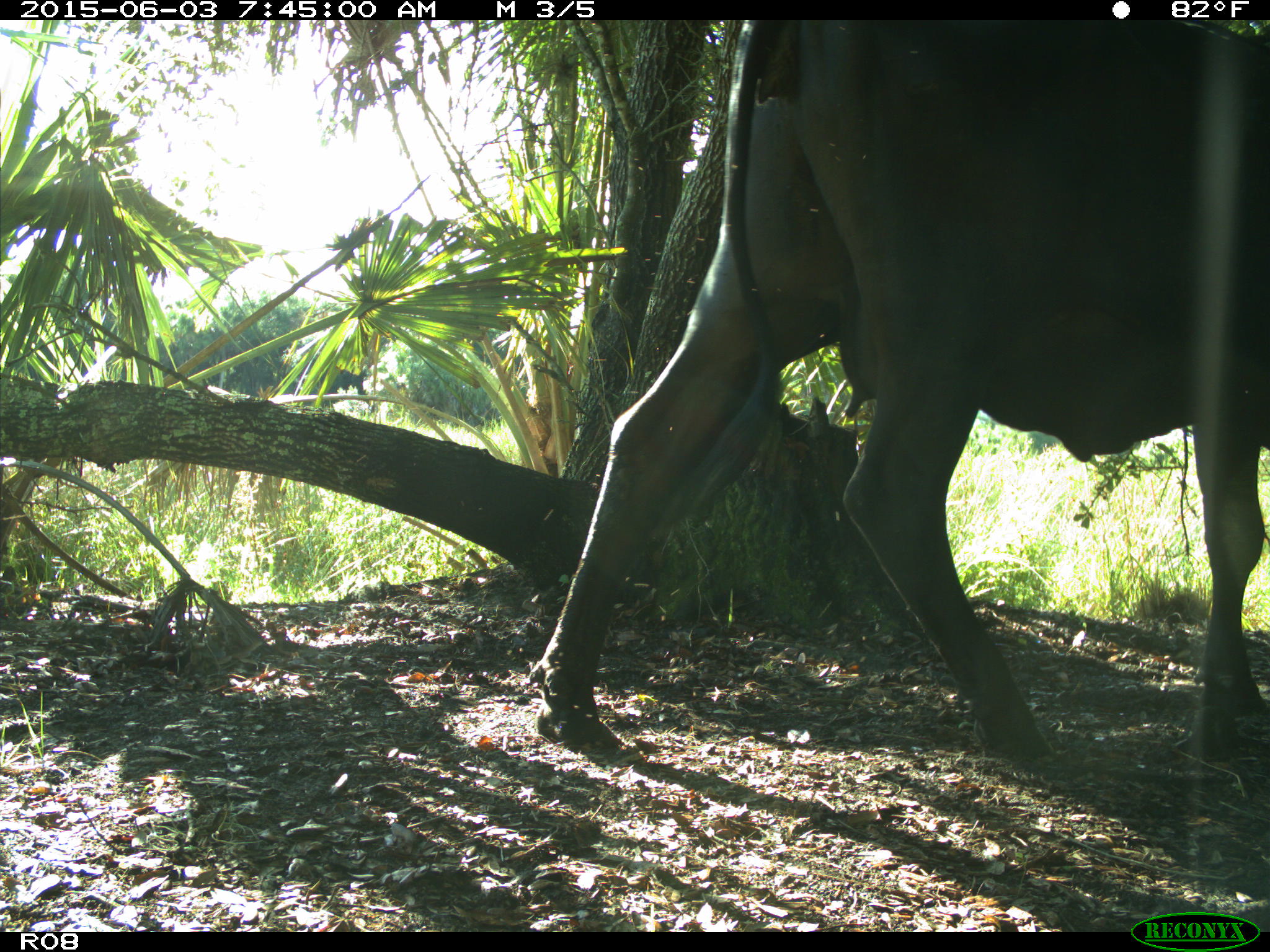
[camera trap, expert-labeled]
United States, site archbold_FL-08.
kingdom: Animalia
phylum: Chordata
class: Mammalia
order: Artiodactyla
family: Bovidae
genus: Bos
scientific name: Bos taurus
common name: domestic cow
Bos taurus (domestic cow).